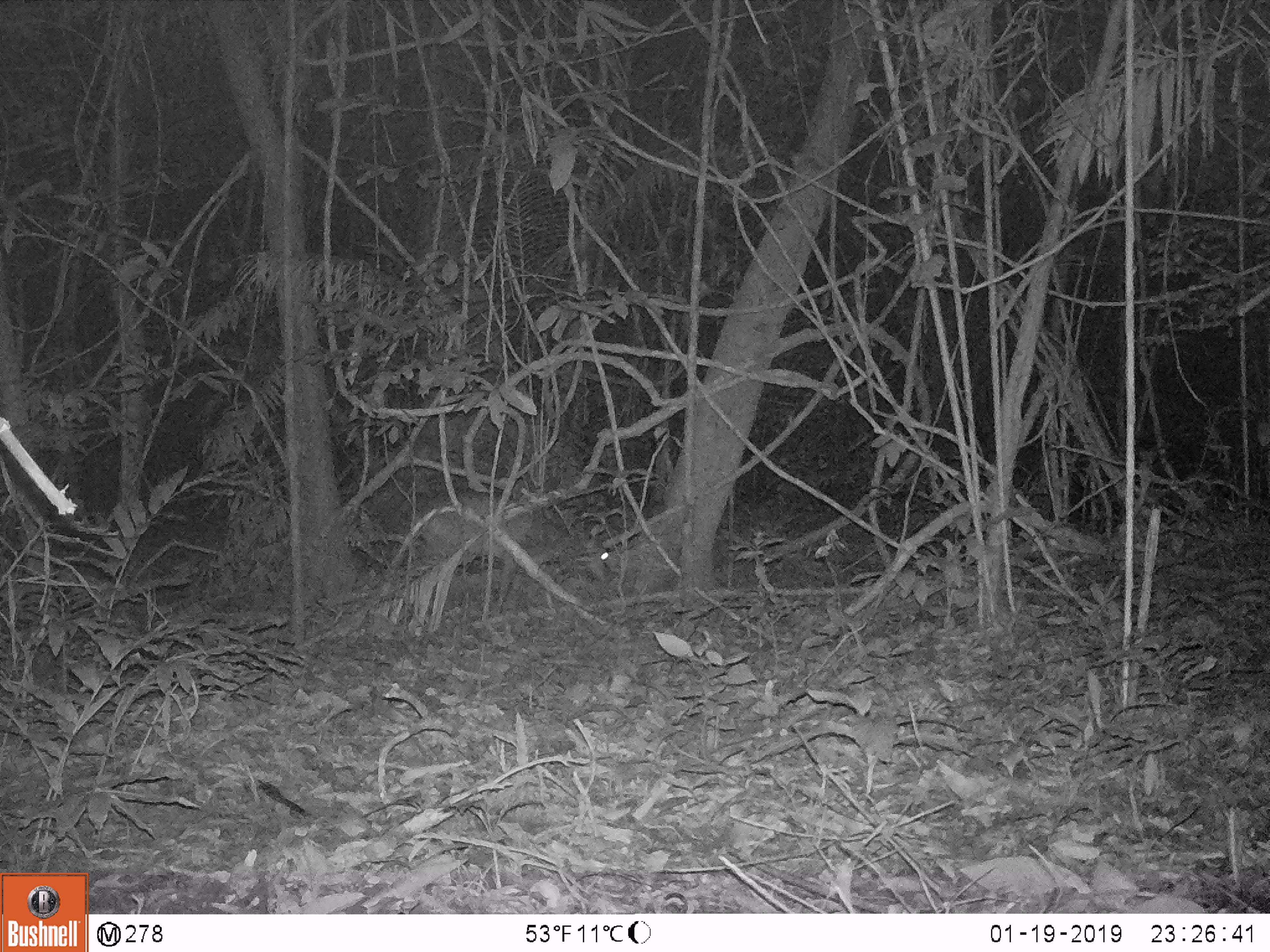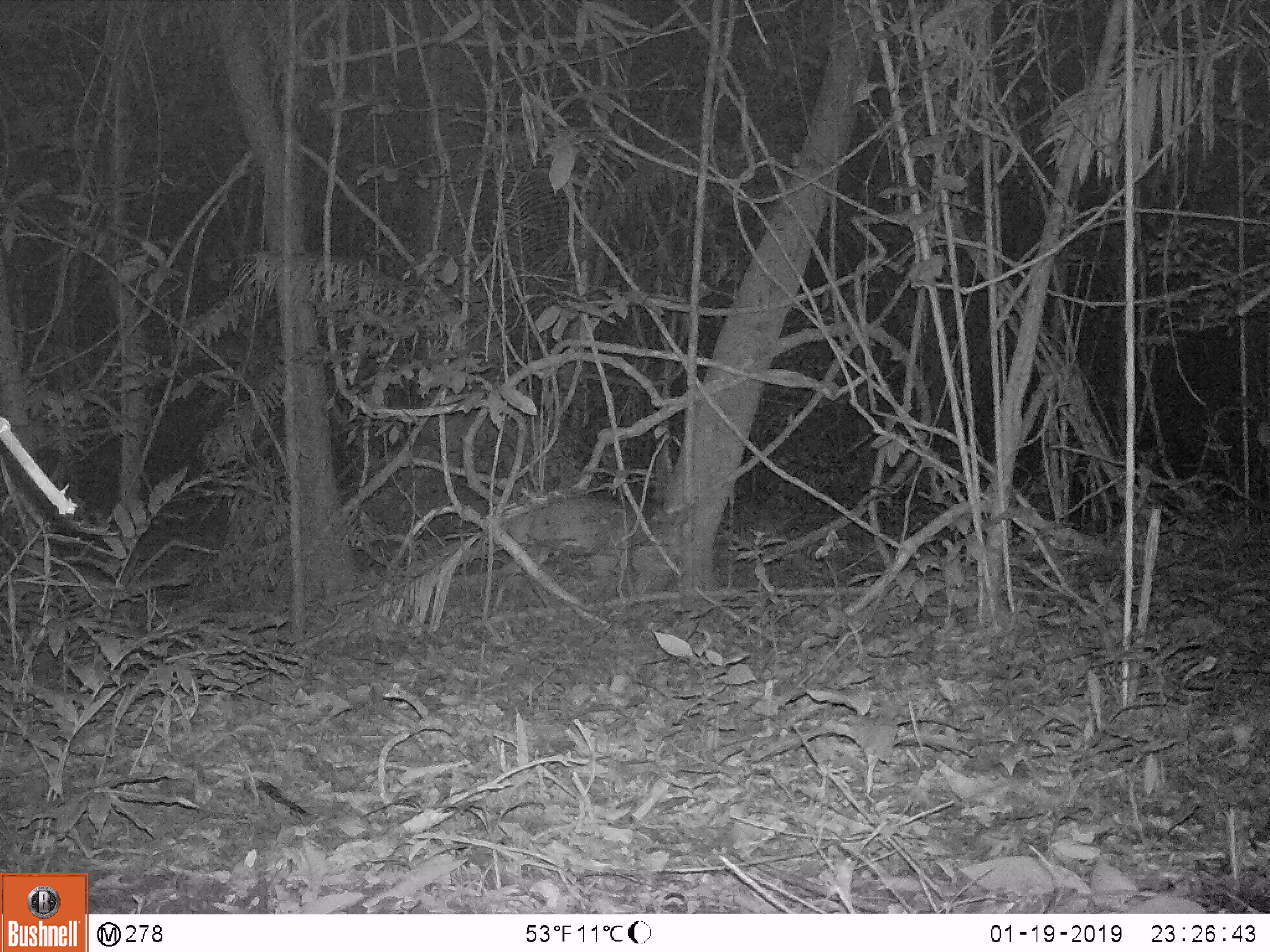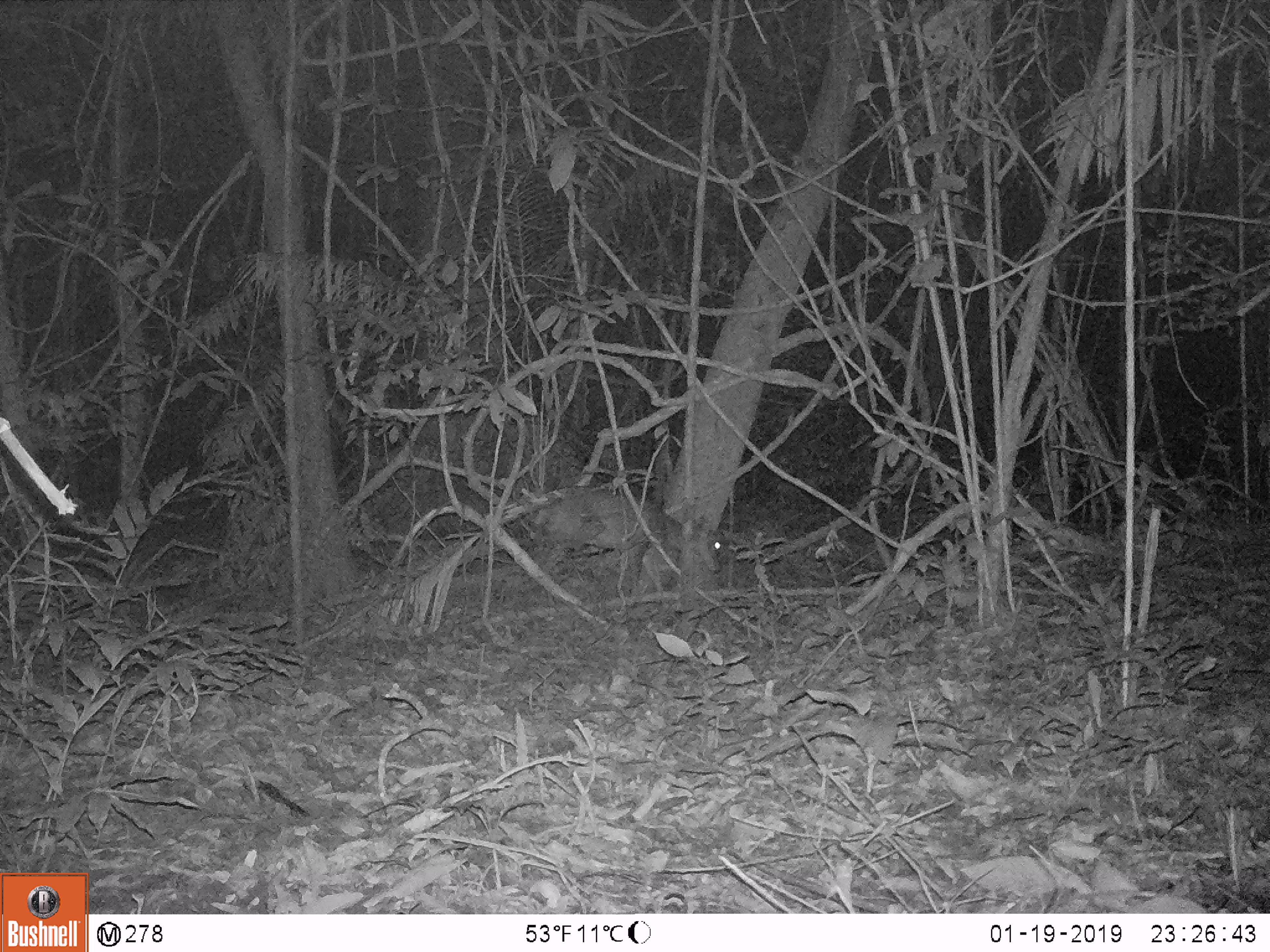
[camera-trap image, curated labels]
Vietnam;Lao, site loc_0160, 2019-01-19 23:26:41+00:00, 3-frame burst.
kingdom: Animalia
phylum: Chordata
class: Mammalia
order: Artiodactyla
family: Cervidae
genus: Muntiacus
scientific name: Muntiacus vuquangensis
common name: large-antlered muntjac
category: large antlered muntjac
Large antlered muntjac (large-antlered muntjac) (Muntiacus vuquangensis). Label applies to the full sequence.